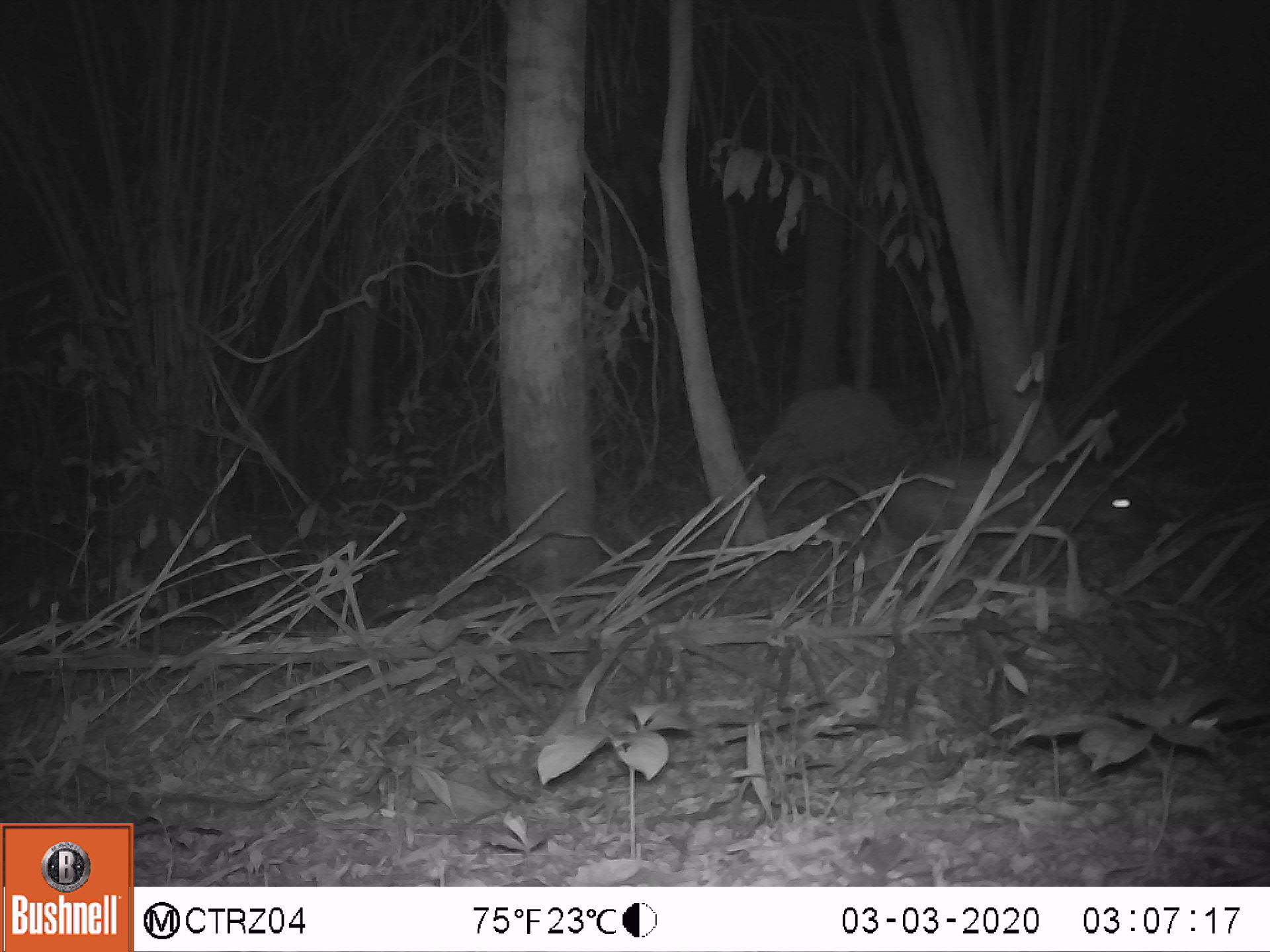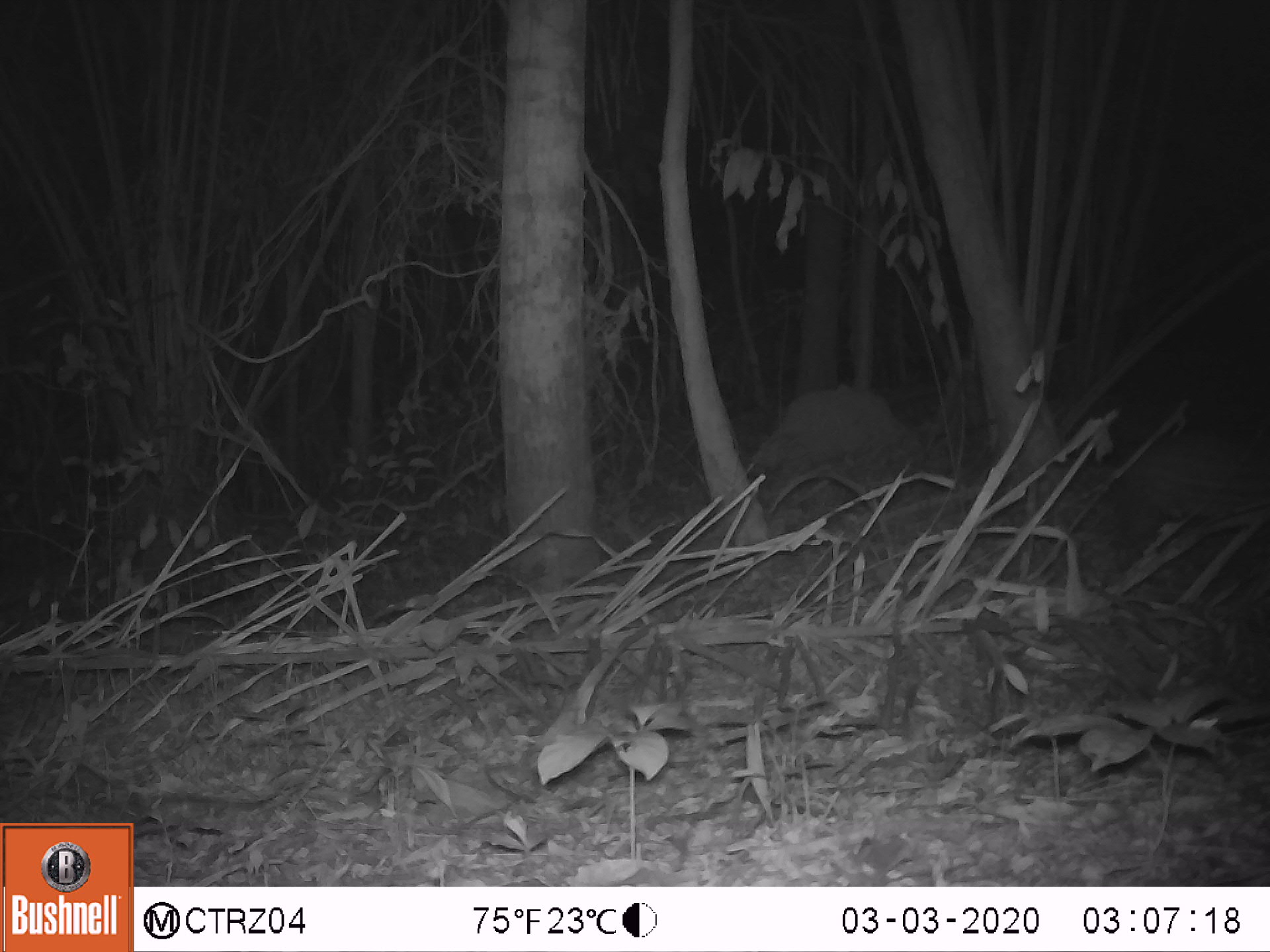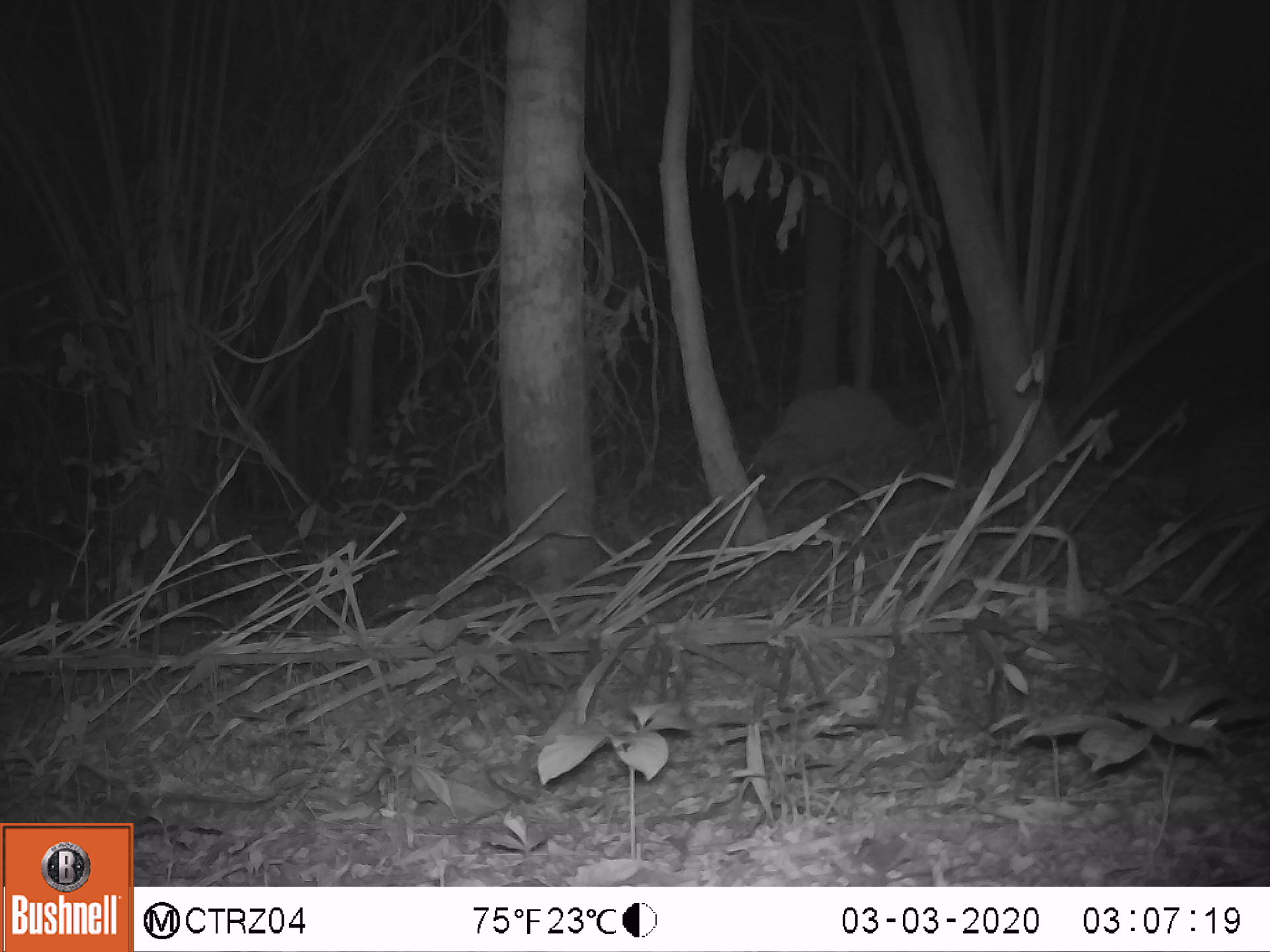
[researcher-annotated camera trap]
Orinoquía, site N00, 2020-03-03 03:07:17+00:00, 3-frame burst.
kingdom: Animalia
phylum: Chordata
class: Mammalia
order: Rodentia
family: Cuniculidae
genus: Cuniculus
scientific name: Cuniculus paca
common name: spotted paca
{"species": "spotted paca (Cuniculus paca)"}